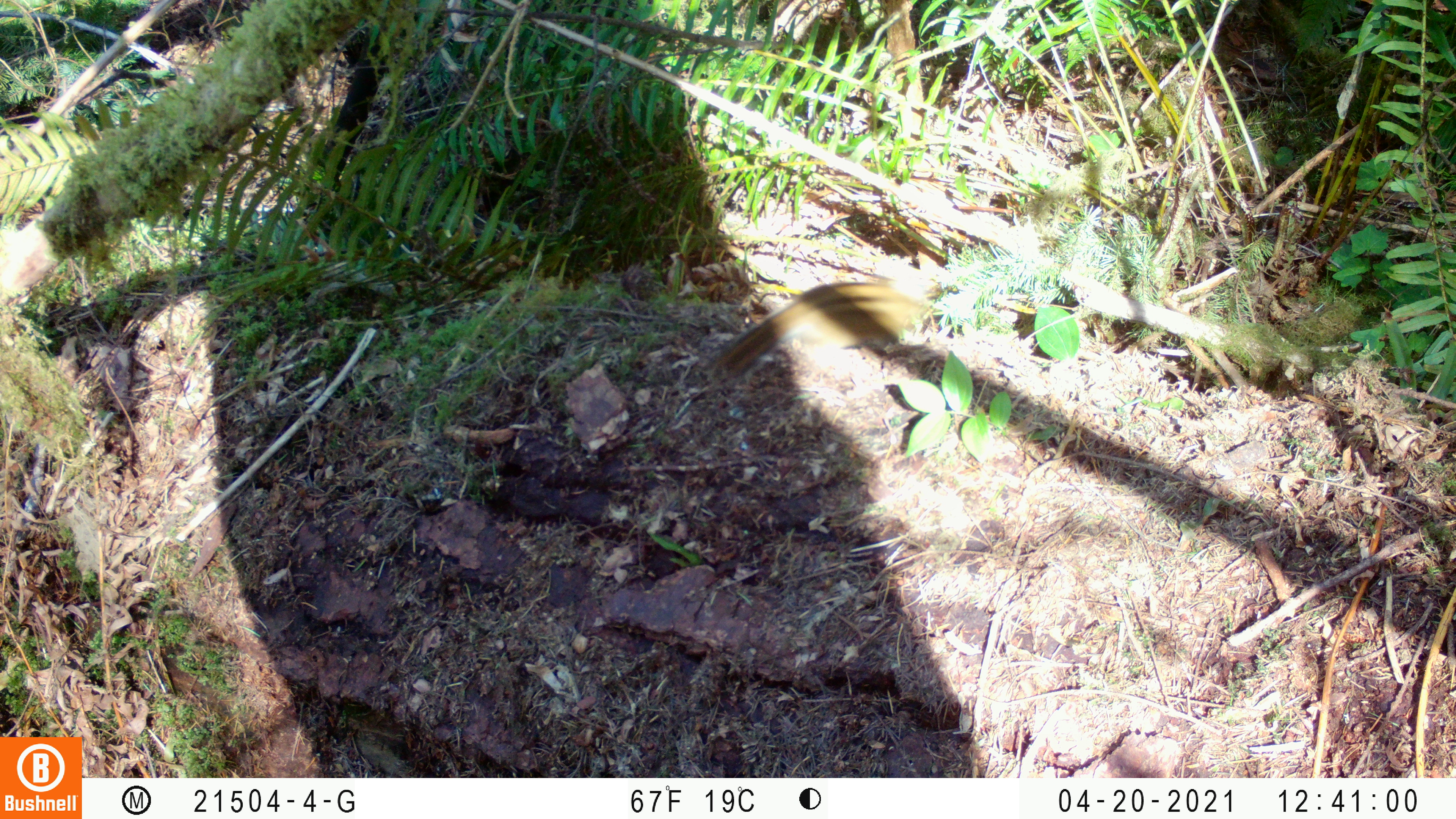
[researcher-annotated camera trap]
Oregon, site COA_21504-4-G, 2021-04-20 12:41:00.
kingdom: Animalia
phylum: Chordata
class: Mammalia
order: Rodentia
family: Sciuridae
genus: Neotamias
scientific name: Neotamias townsendii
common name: townsend's chipmunk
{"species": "townsend's chipmunk (Neotamias townsendii)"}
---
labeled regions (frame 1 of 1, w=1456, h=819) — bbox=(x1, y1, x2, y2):
townsend's chipmunk: bbox=(714, 281, 931, 378)